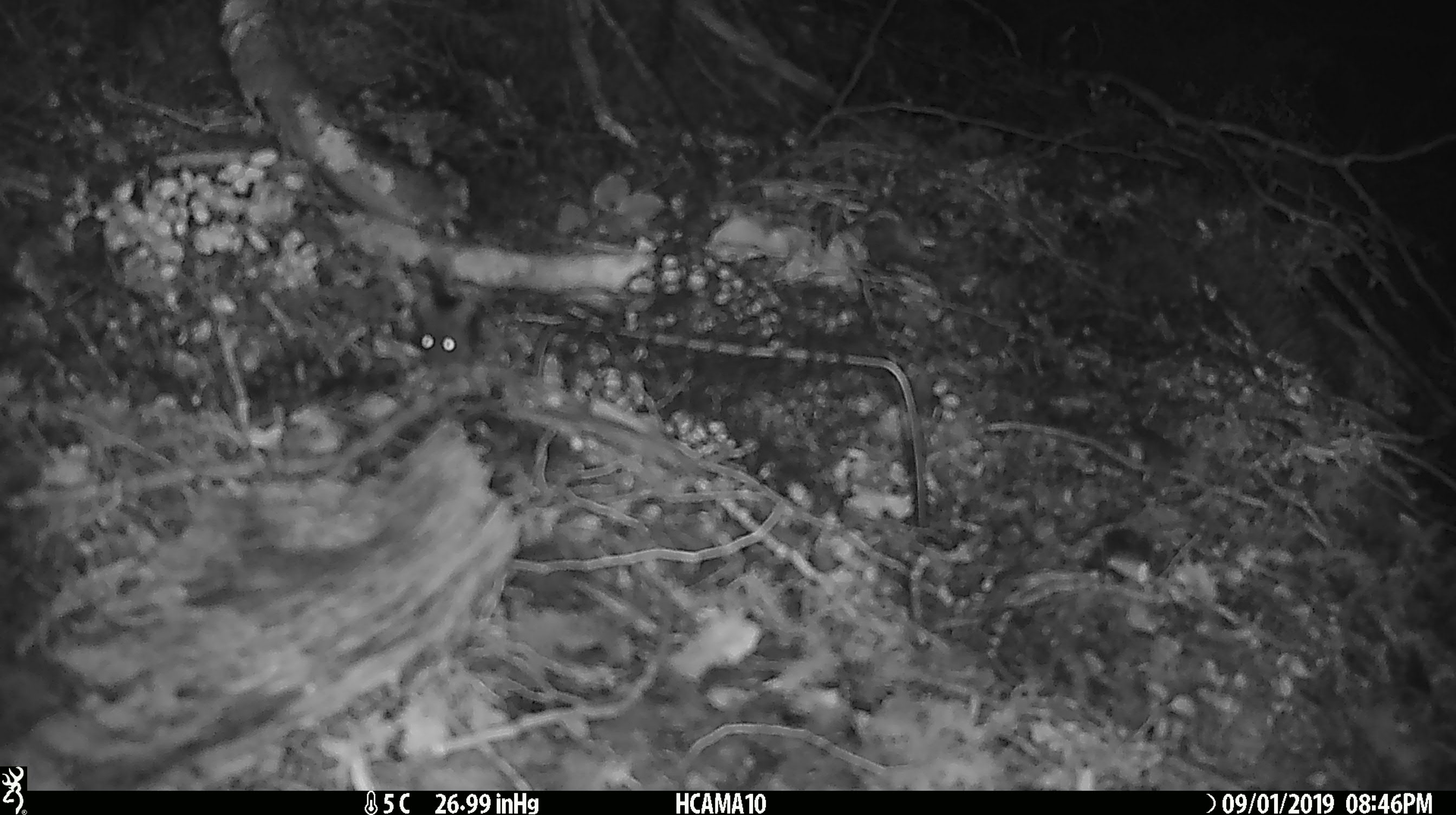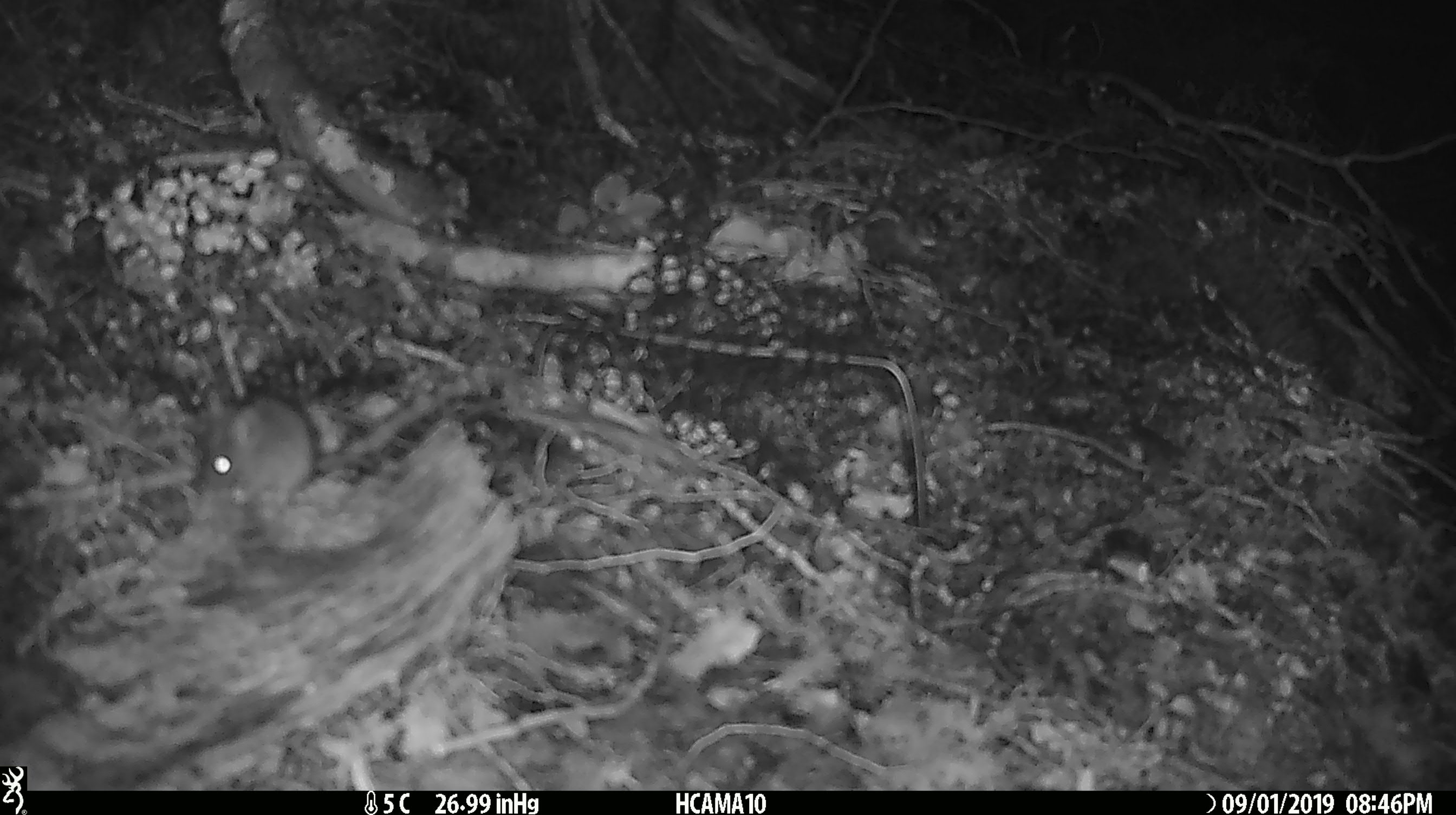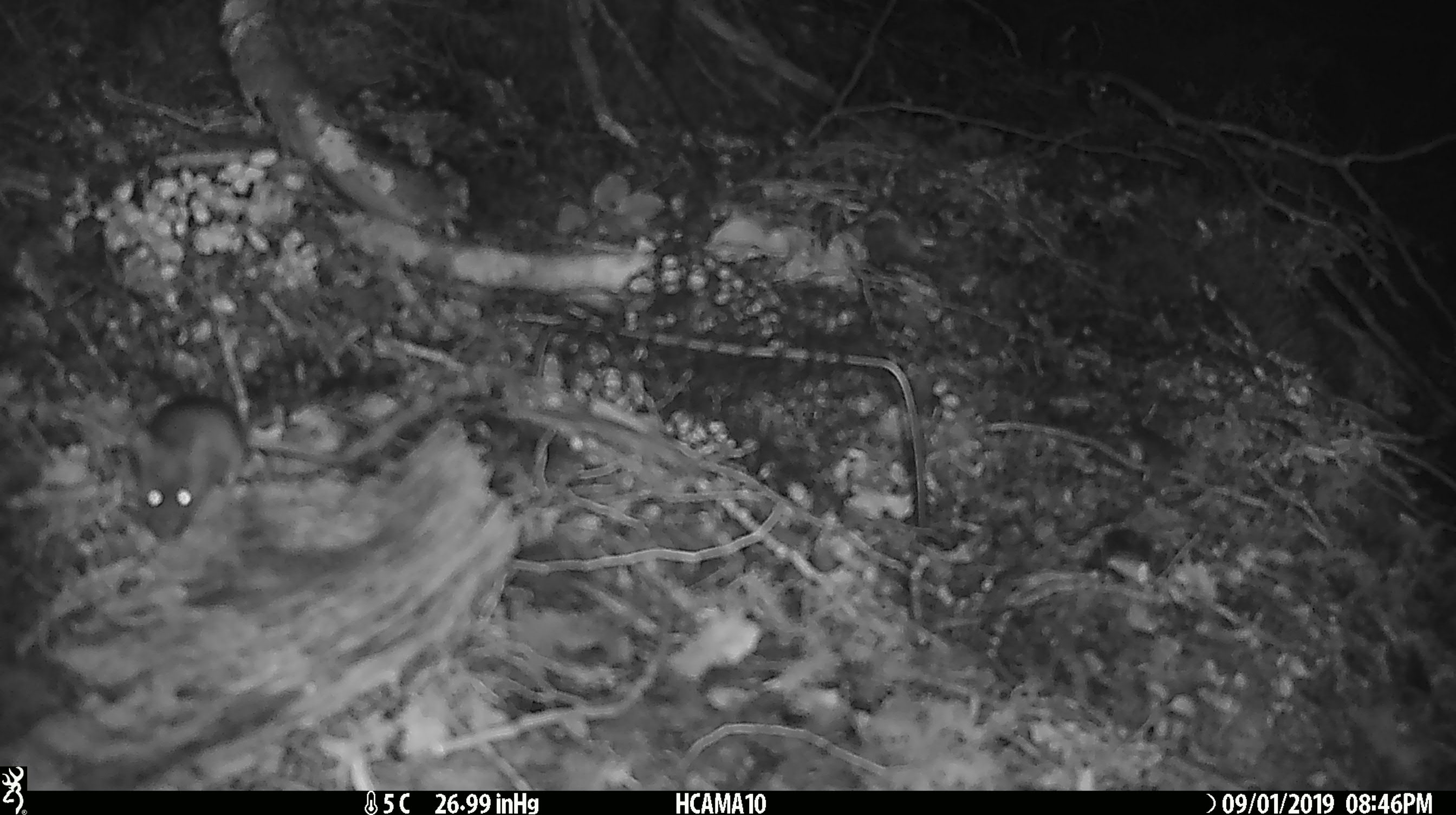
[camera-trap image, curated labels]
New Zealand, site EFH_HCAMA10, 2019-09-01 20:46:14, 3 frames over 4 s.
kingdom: Animalia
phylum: Chordata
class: Mammalia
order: Rodentia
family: Muridae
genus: Mus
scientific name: Mus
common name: mouse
Mouse (Mus).